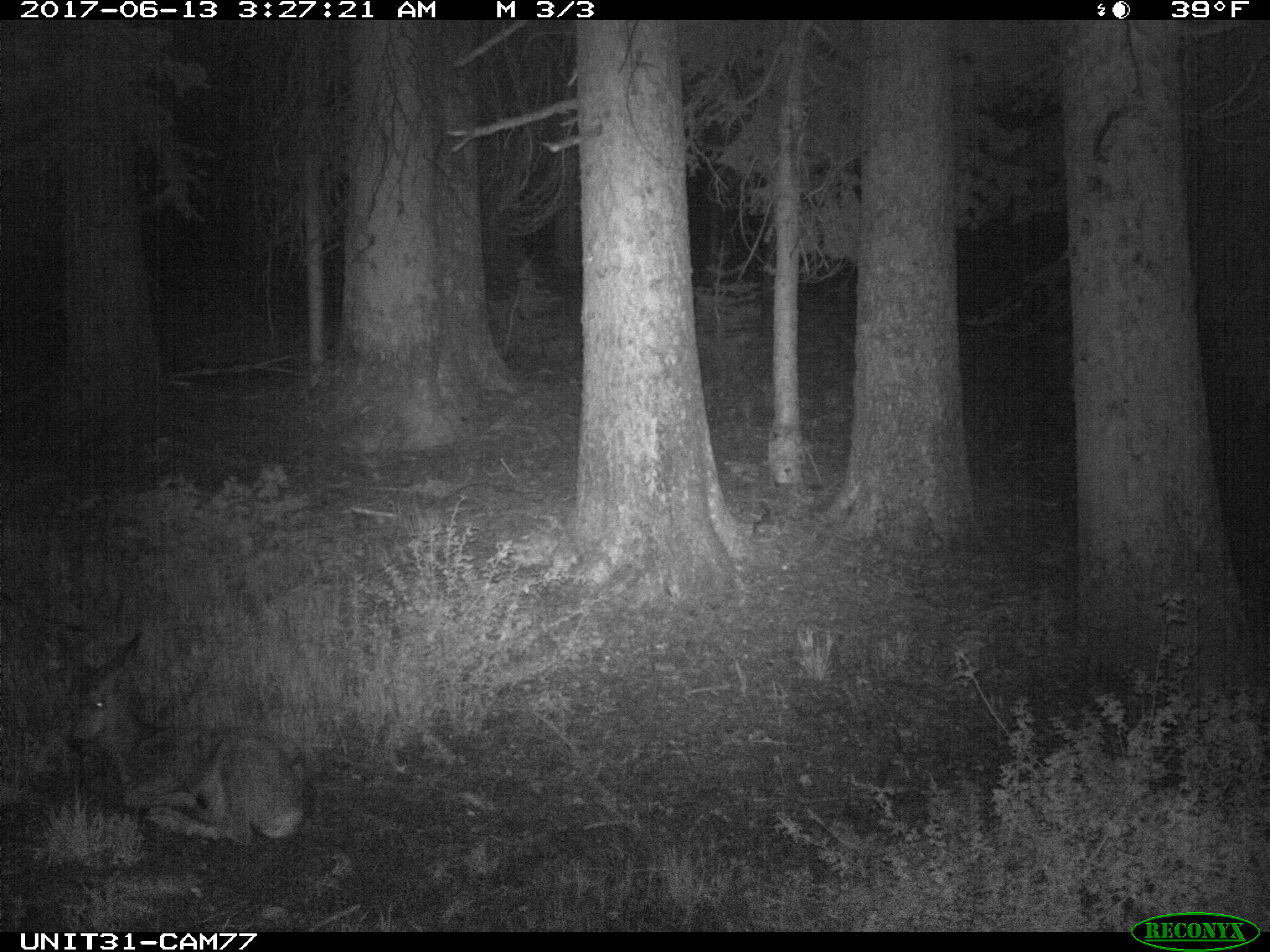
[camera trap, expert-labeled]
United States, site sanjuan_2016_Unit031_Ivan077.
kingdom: Animalia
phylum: Chordata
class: Mammalia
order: Artiodactyla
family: Cervidae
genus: Odocoileus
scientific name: Odocoileus hemionus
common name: mule deer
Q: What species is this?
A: Odocoileus hemionus (mule deer).